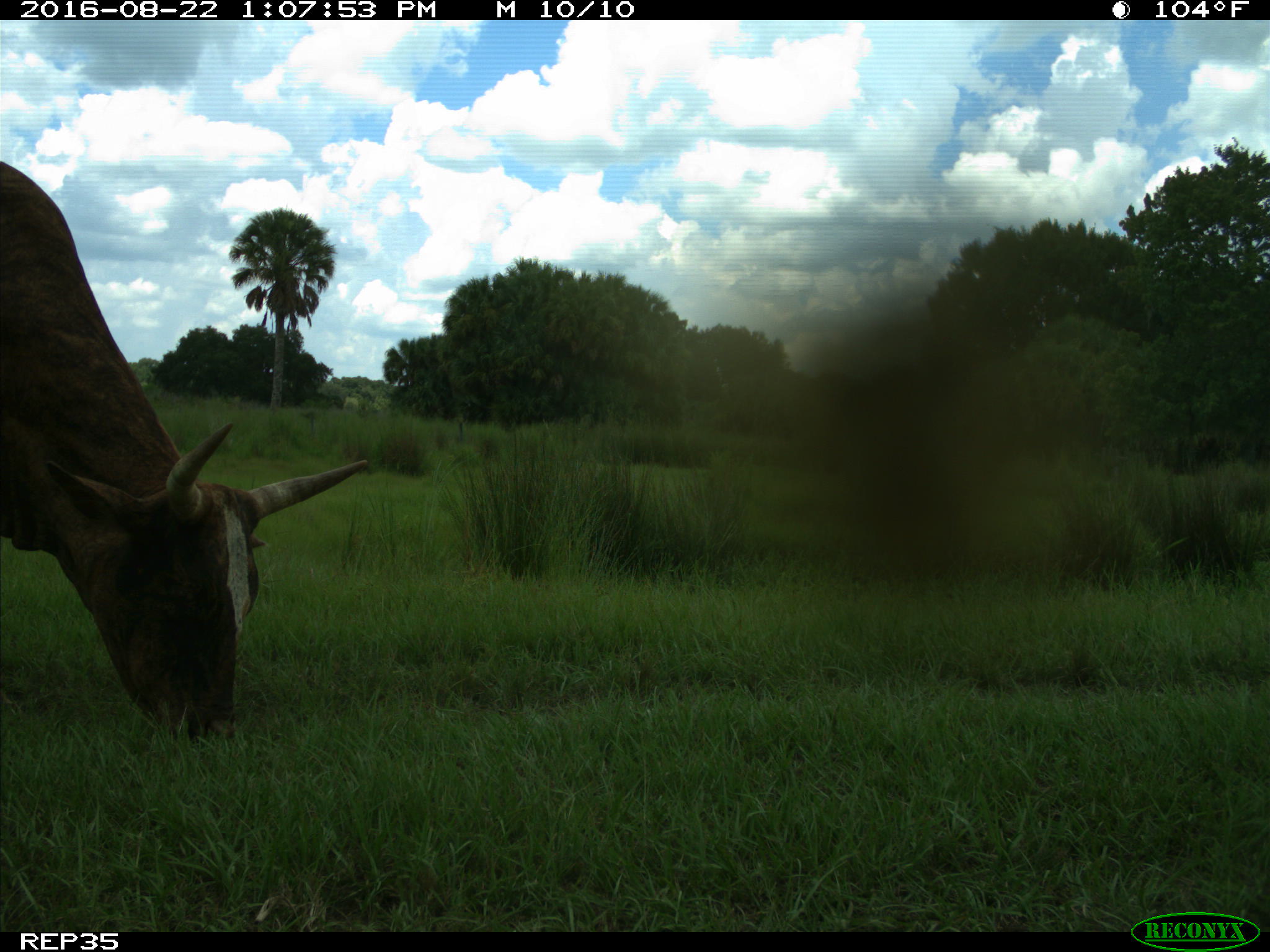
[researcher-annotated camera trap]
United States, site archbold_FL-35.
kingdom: Animalia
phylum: Chordata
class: Mammalia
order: Artiodactyla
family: Bovidae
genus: Bos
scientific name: Bos taurus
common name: domestic cow